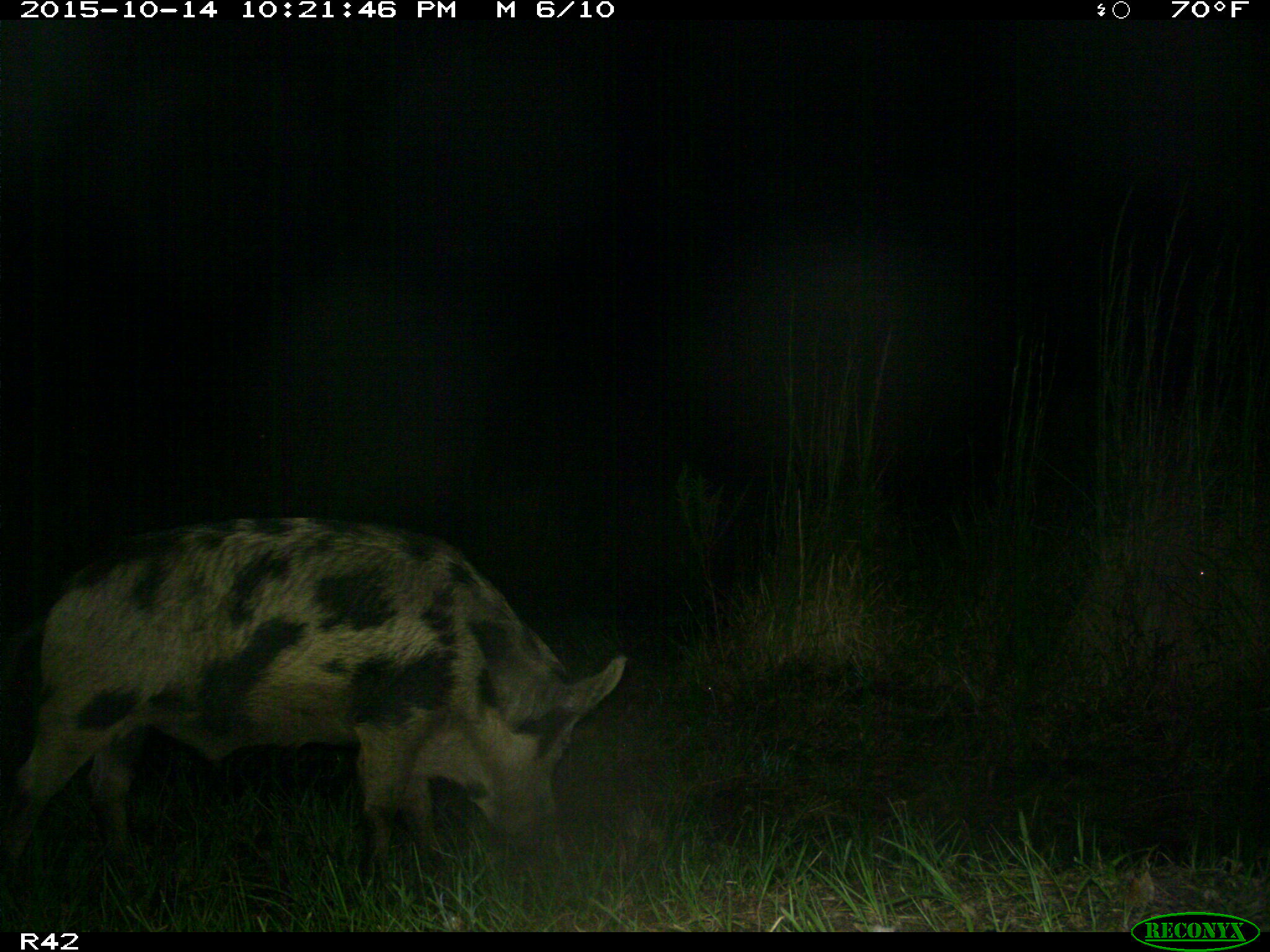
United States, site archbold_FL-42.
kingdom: Animalia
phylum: Chordata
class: Mammalia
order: Artiodactyla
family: Suidae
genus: Sus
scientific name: Sus scrofa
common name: wild boar